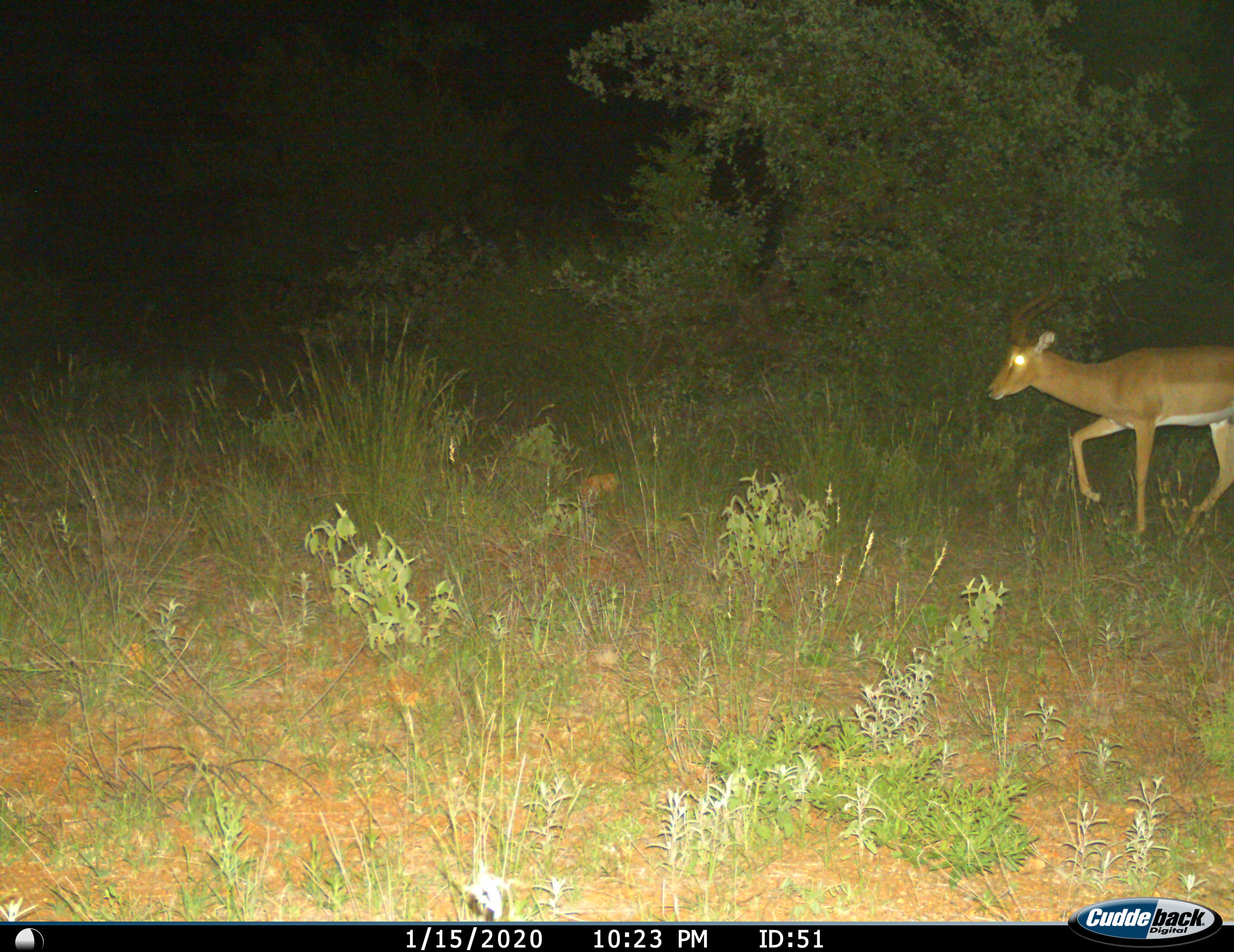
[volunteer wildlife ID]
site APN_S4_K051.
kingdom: Animalia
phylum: Chordata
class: Mammalia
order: Artiodactyla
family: Bovidae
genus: Aepyceros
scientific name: Aepyceros melampus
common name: impala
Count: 1.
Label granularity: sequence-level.